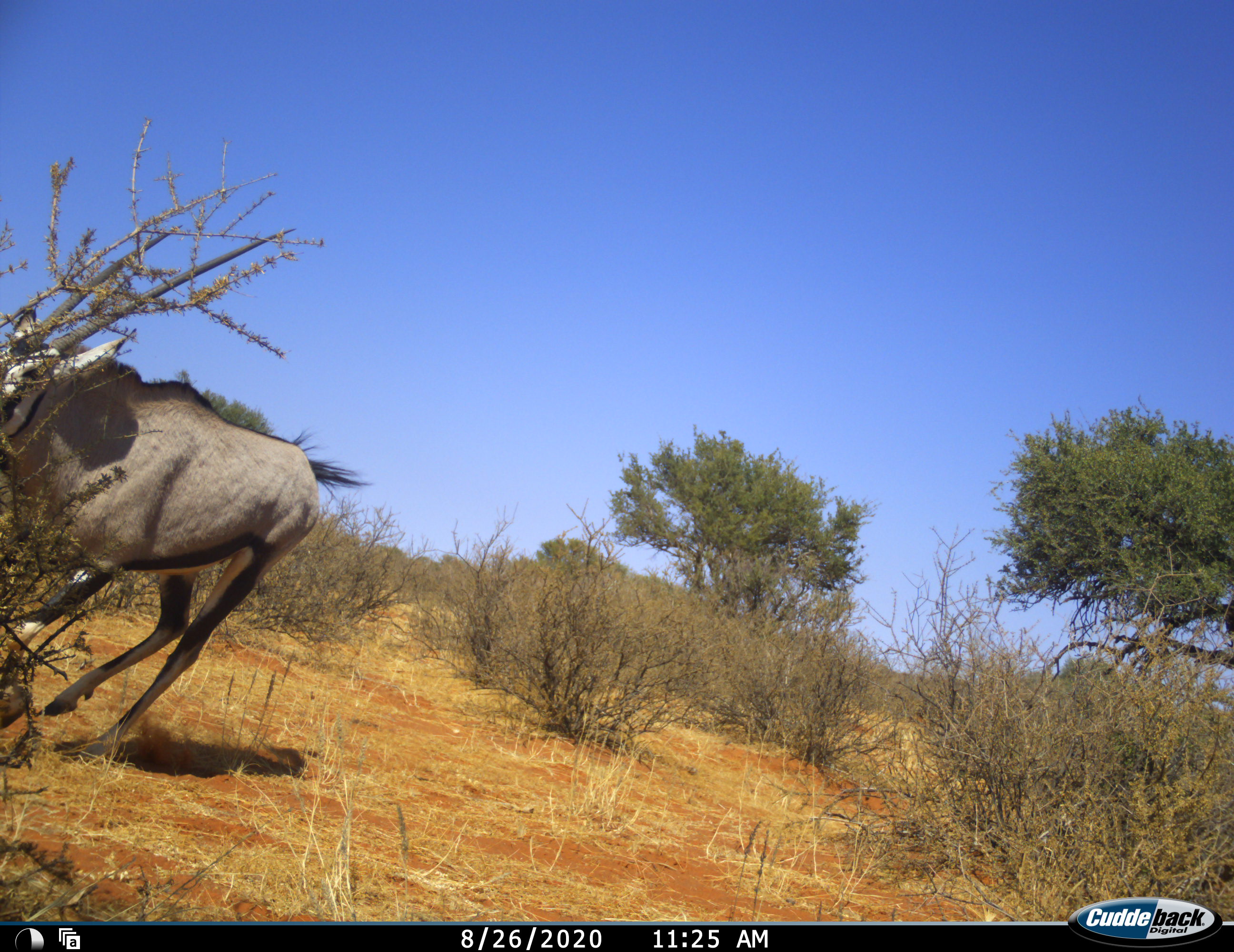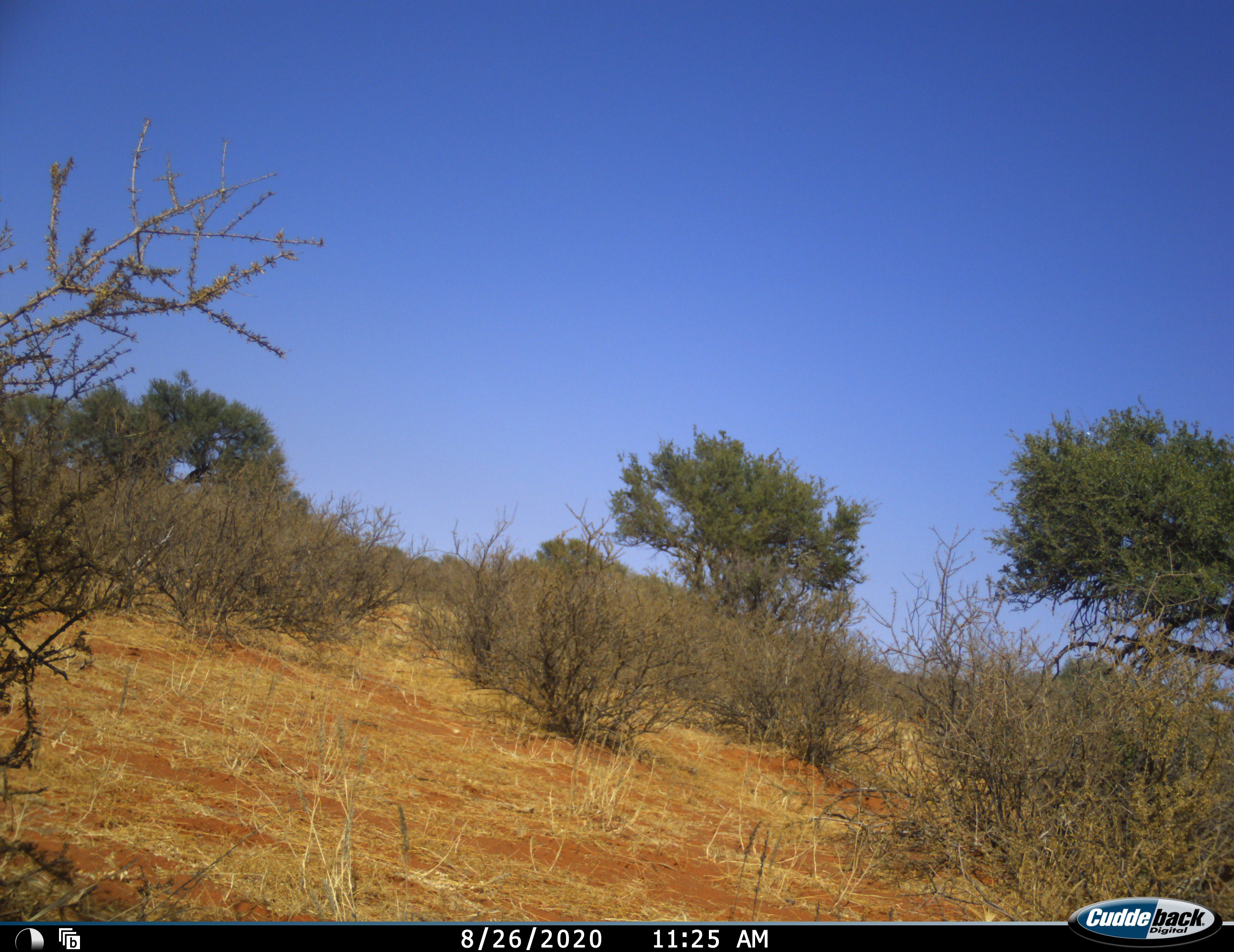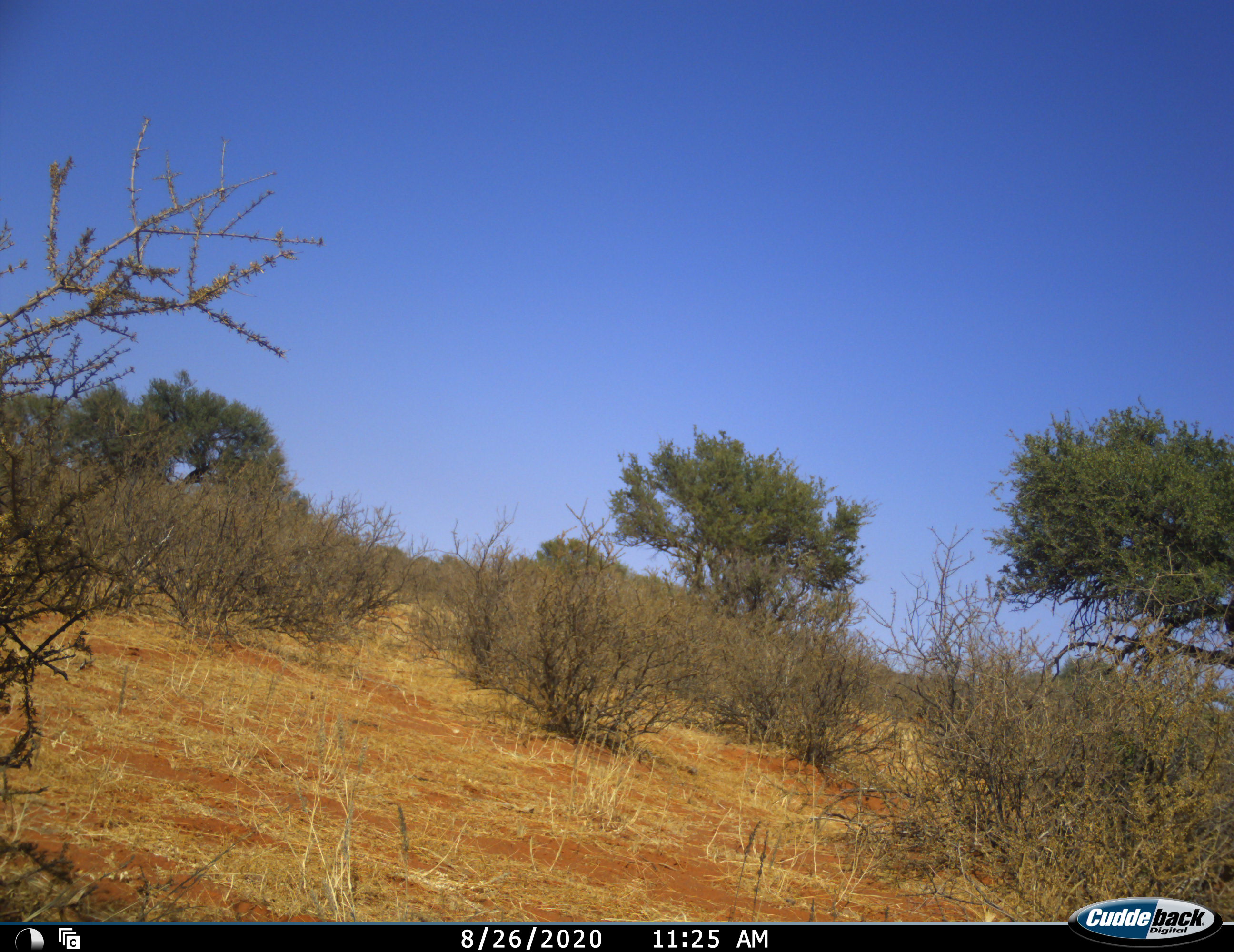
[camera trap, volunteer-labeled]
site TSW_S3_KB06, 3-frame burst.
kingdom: Animalia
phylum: Chordata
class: Mammalia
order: Artiodactyla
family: Bovidae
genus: Oryx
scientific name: Oryx gazella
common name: gemsbok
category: oryx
Oryx (gemsbok) (Oryx gazella), count 1. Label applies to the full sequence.